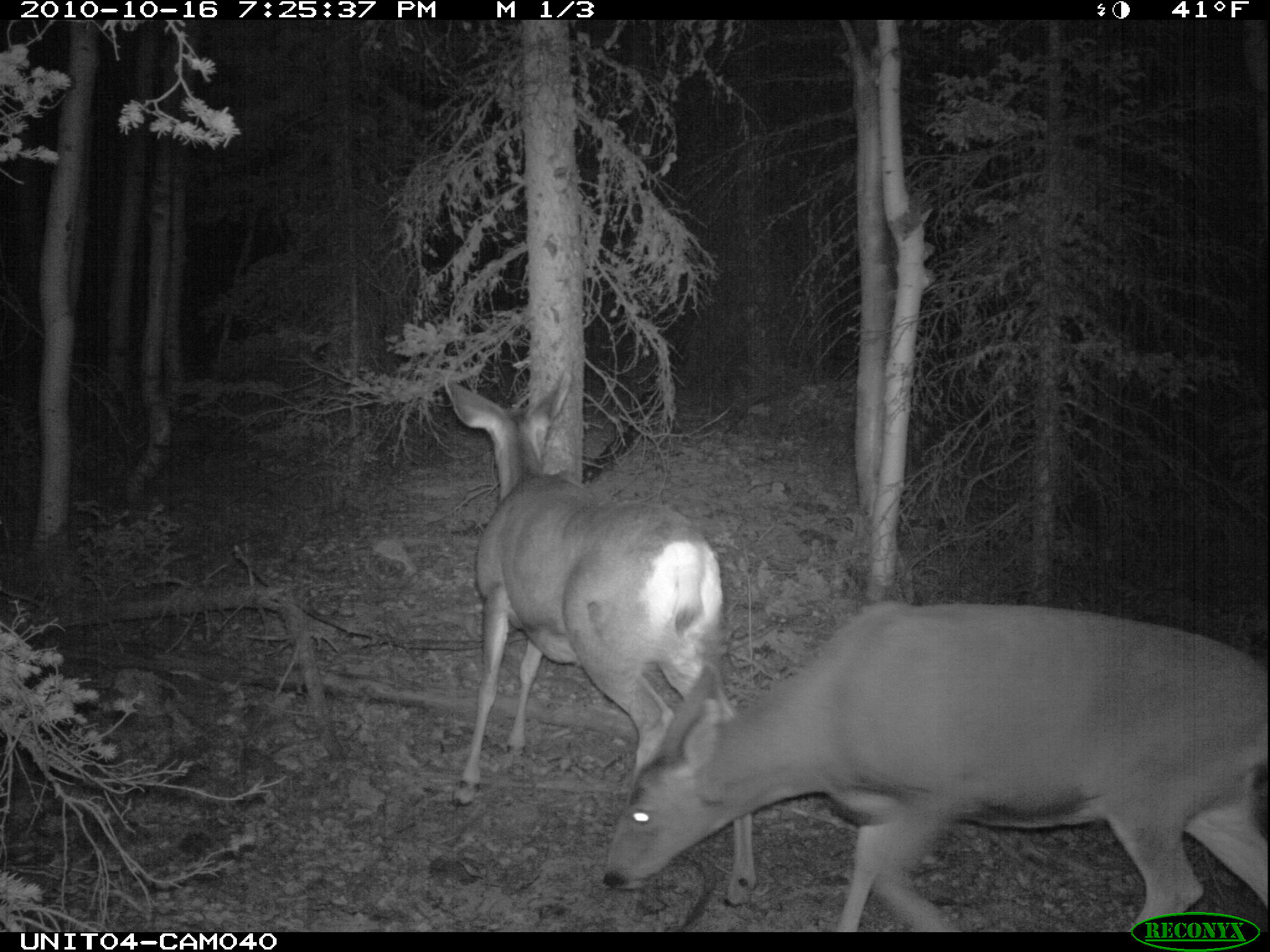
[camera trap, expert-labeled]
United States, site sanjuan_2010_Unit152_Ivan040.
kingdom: Animalia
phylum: Chordata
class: Mammalia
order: Artiodactyla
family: Cervidae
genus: Odocoileus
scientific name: Odocoileus hemionus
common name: mule deer